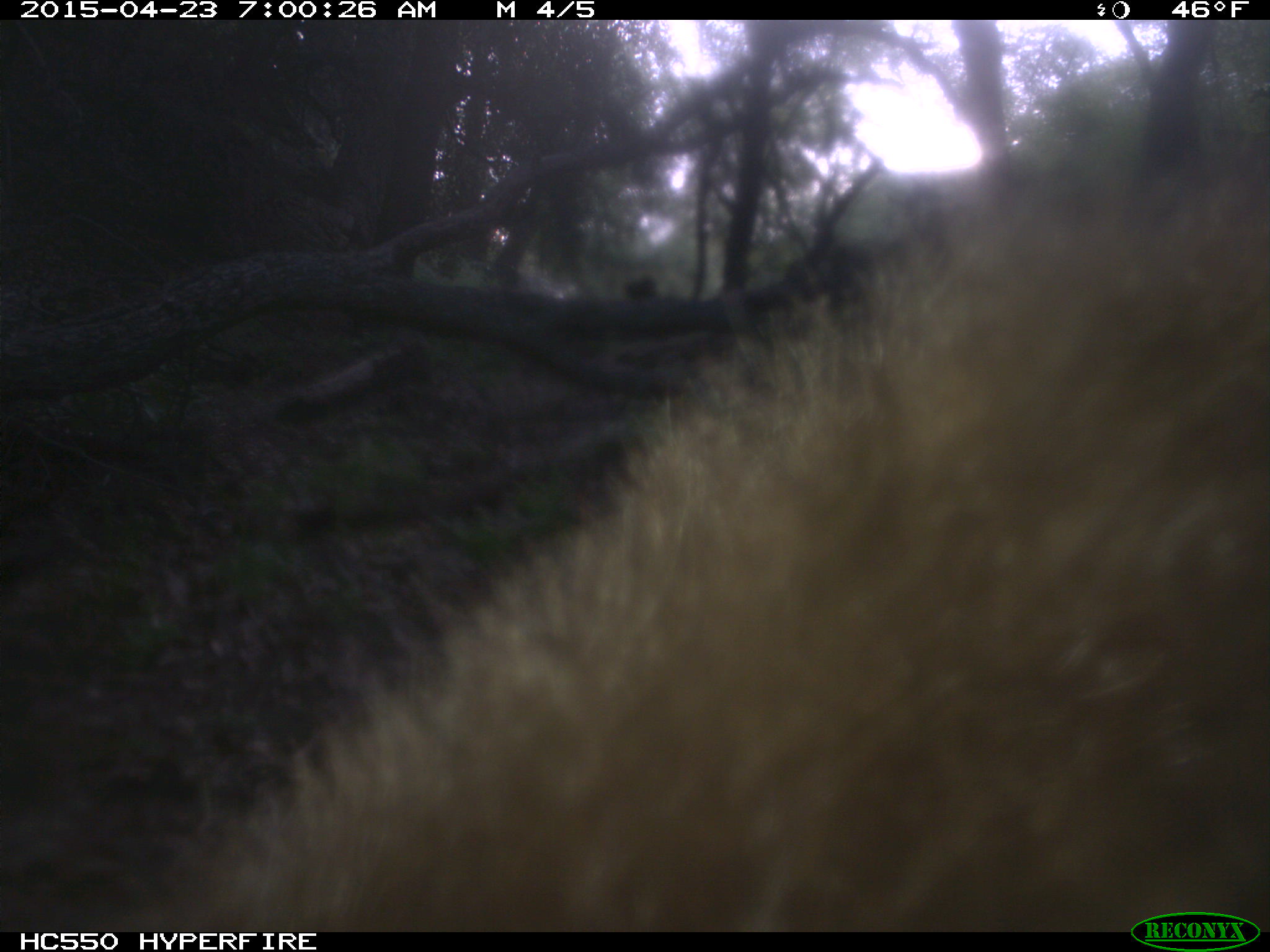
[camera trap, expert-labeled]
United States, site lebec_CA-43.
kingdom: Animalia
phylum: Chordata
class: Mammalia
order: Carnivora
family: Ursidae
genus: Ursus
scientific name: Ursus americanus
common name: american black bear